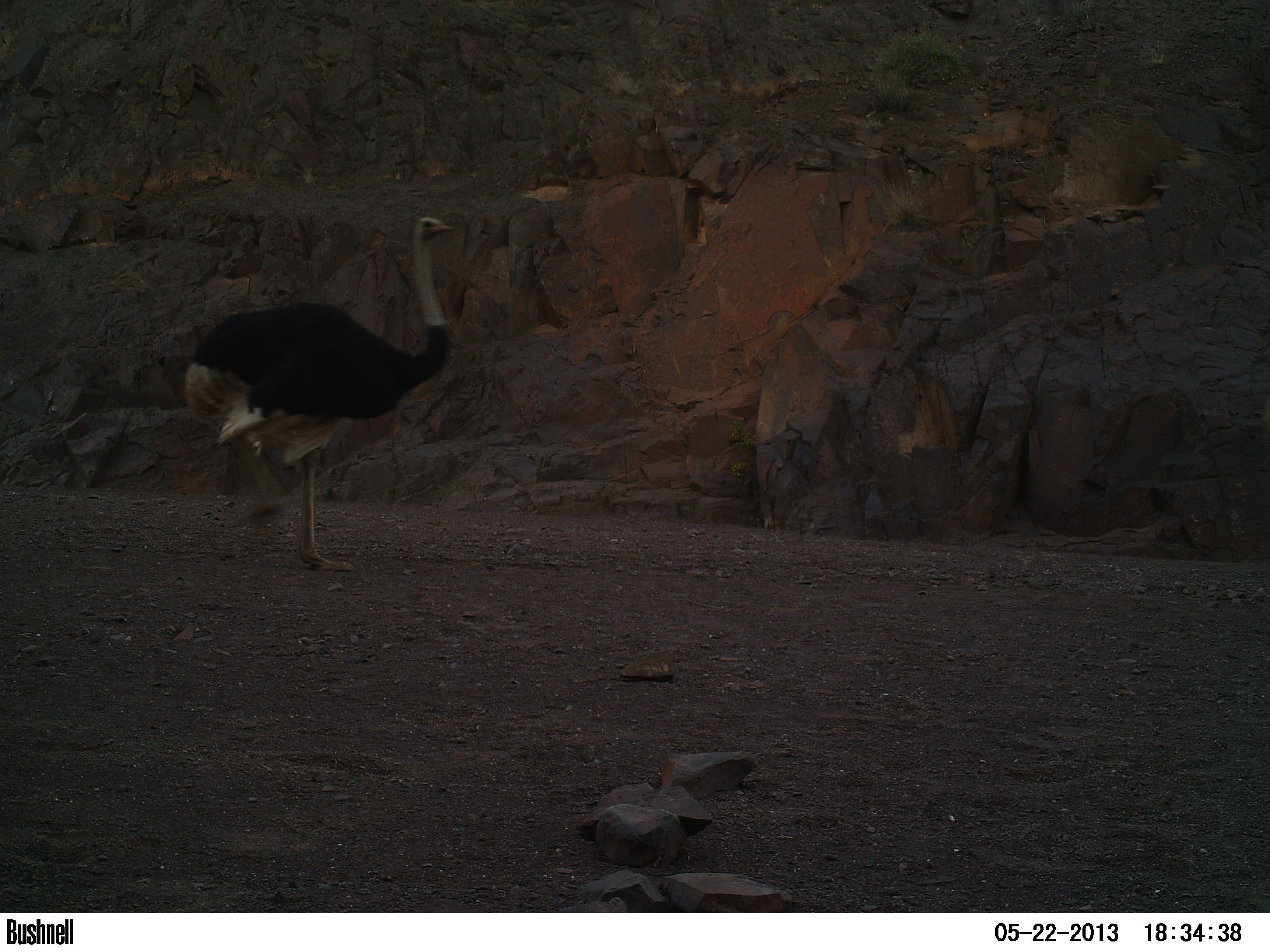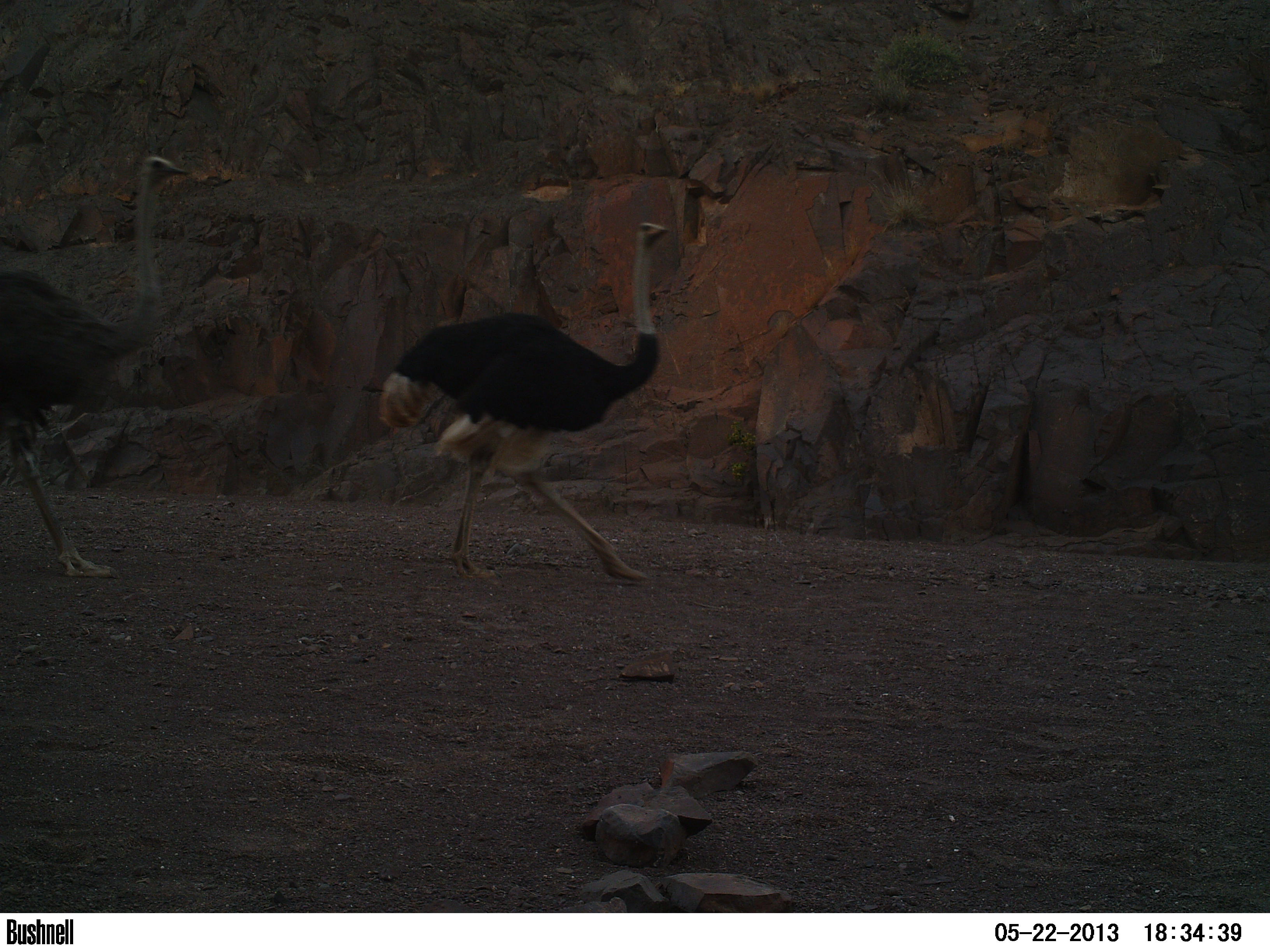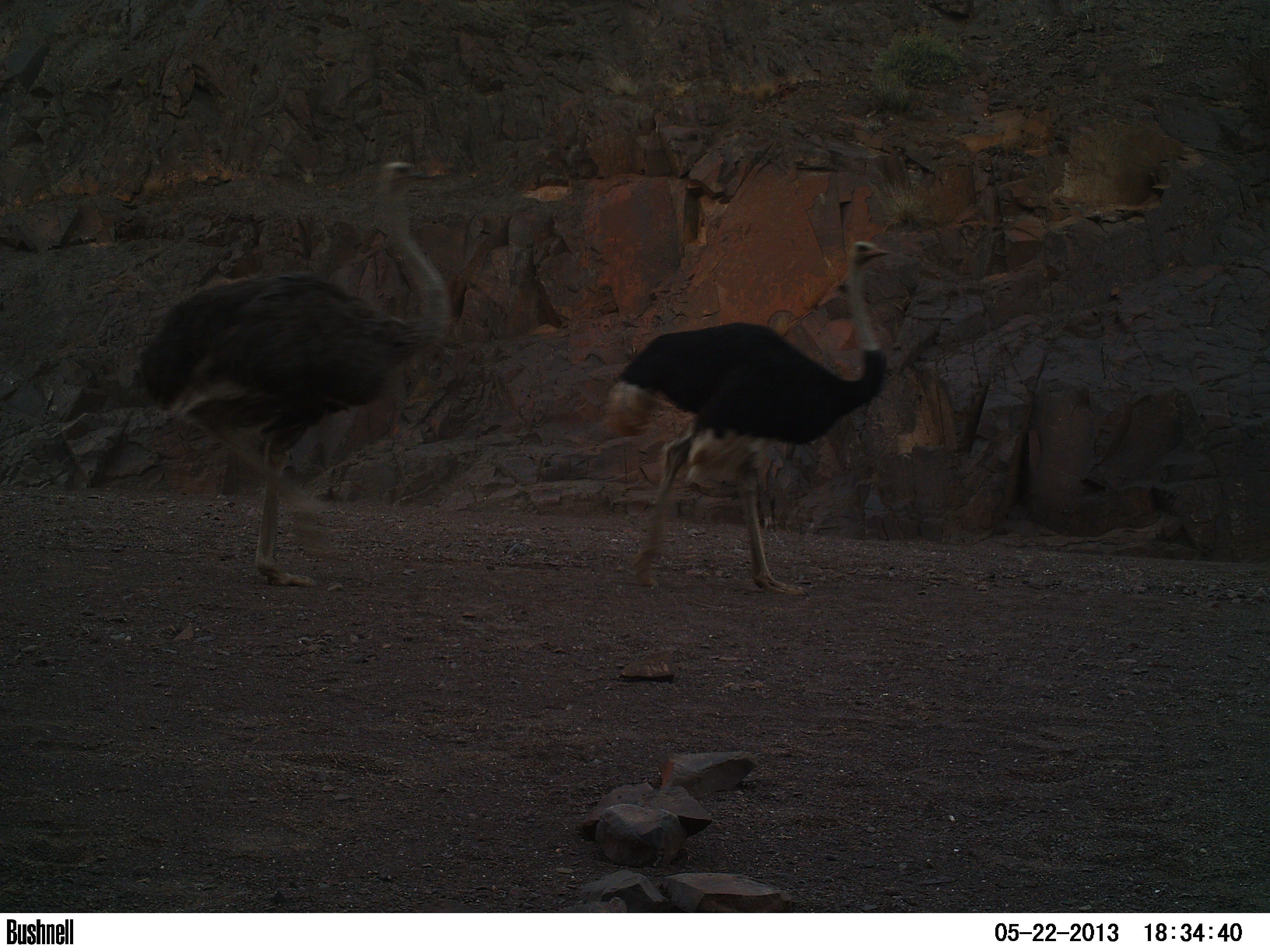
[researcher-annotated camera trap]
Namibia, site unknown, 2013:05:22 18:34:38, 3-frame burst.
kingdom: Animalia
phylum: Chordata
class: Aves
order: Struthioniformes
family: Struthionidae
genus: Struthio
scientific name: Struthio camelus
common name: common ostrich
Struthio camelus (common ostrich).